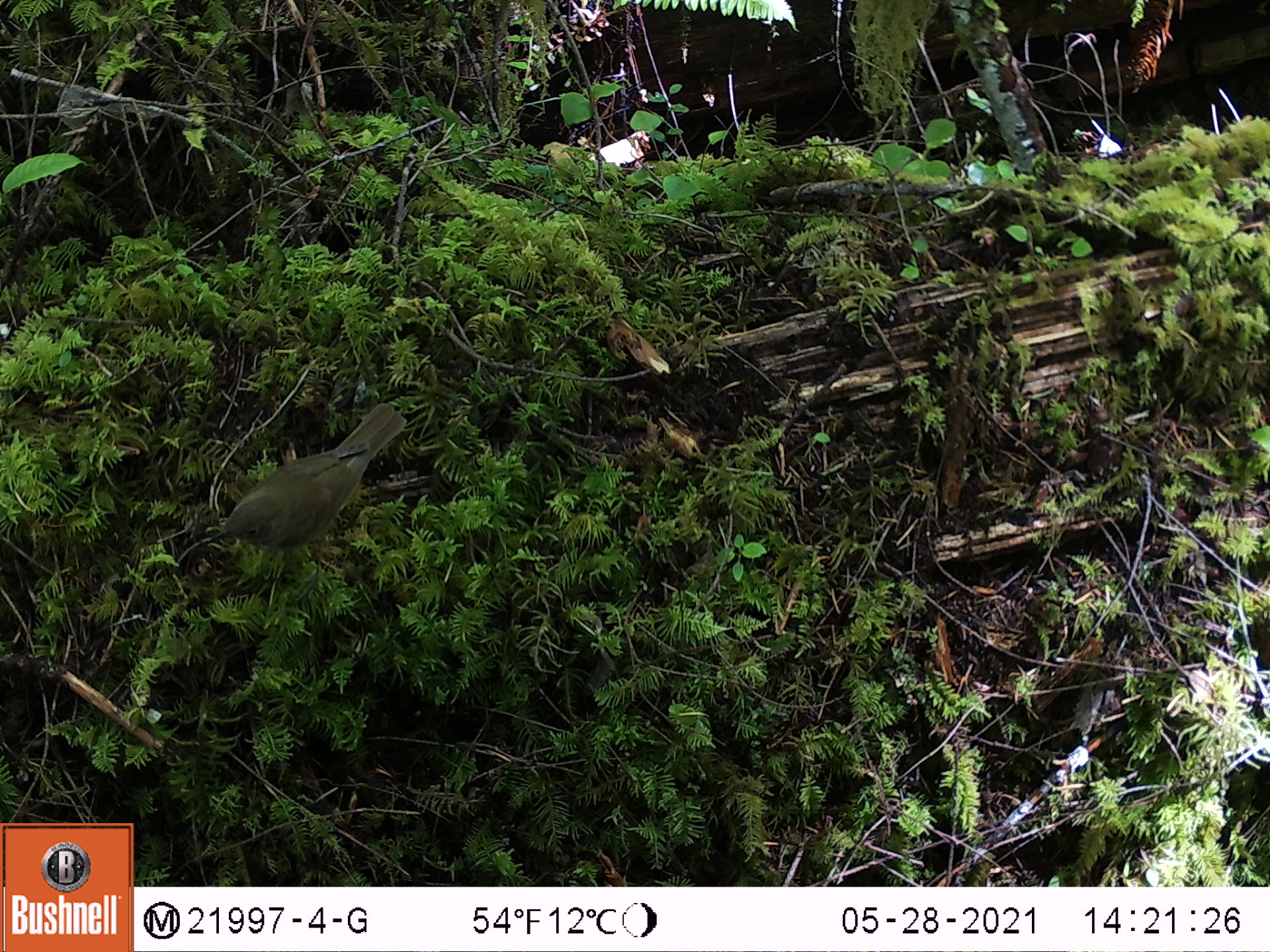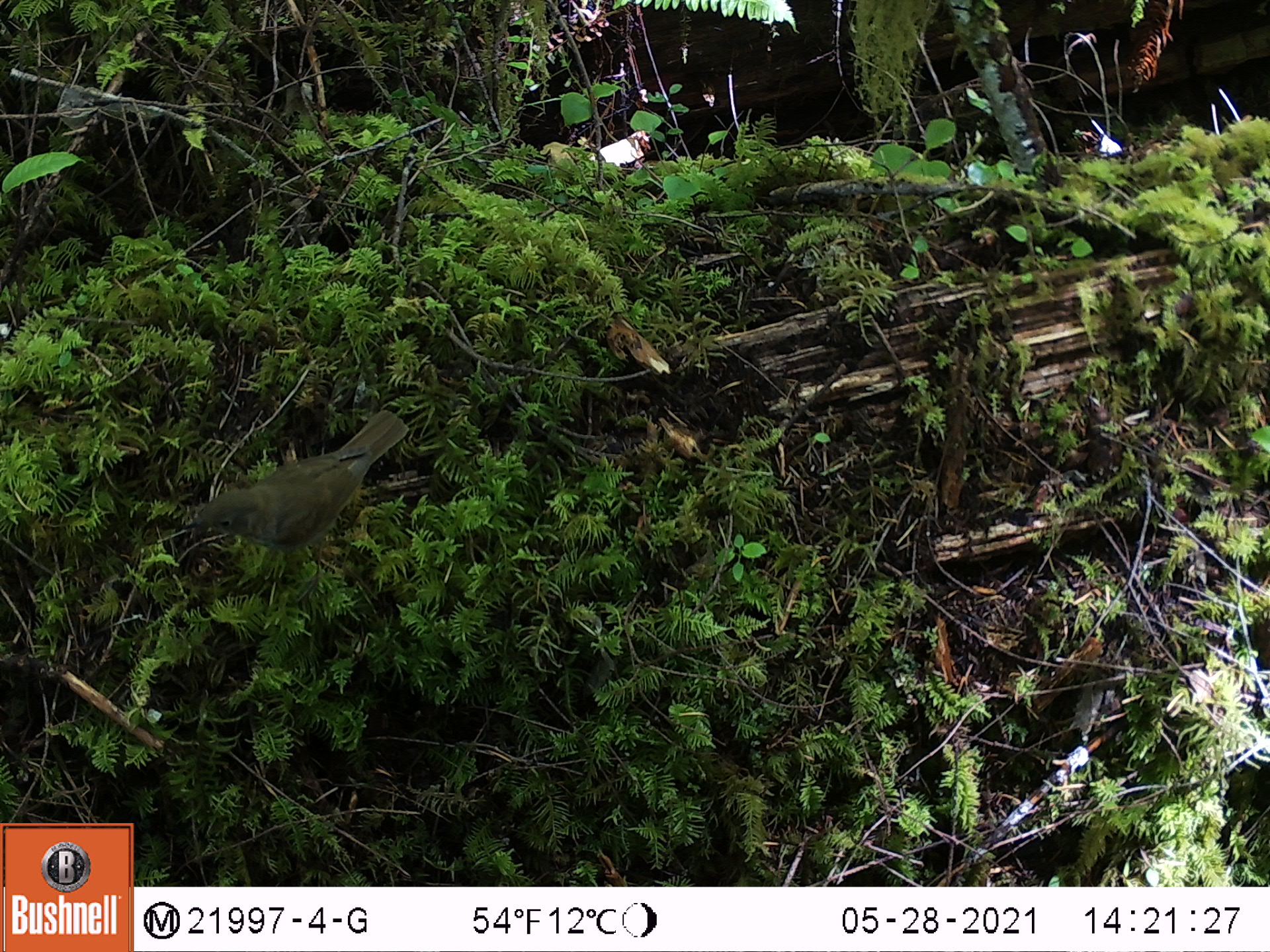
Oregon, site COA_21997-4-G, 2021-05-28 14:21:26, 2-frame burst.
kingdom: Animalia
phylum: Chordata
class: Aves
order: Passeriformes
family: Turdidae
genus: Catharus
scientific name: Catharus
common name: brown thrushes and nightingale-thrushes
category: catharus species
Catharus species (brown thrushes and nightingale-thrushes) (Catharus).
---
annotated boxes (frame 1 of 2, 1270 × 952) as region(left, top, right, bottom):
catharus species: region(183, 382, 435, 591)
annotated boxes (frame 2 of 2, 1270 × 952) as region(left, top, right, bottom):
catharus species: region(154, 372, 435, 594)